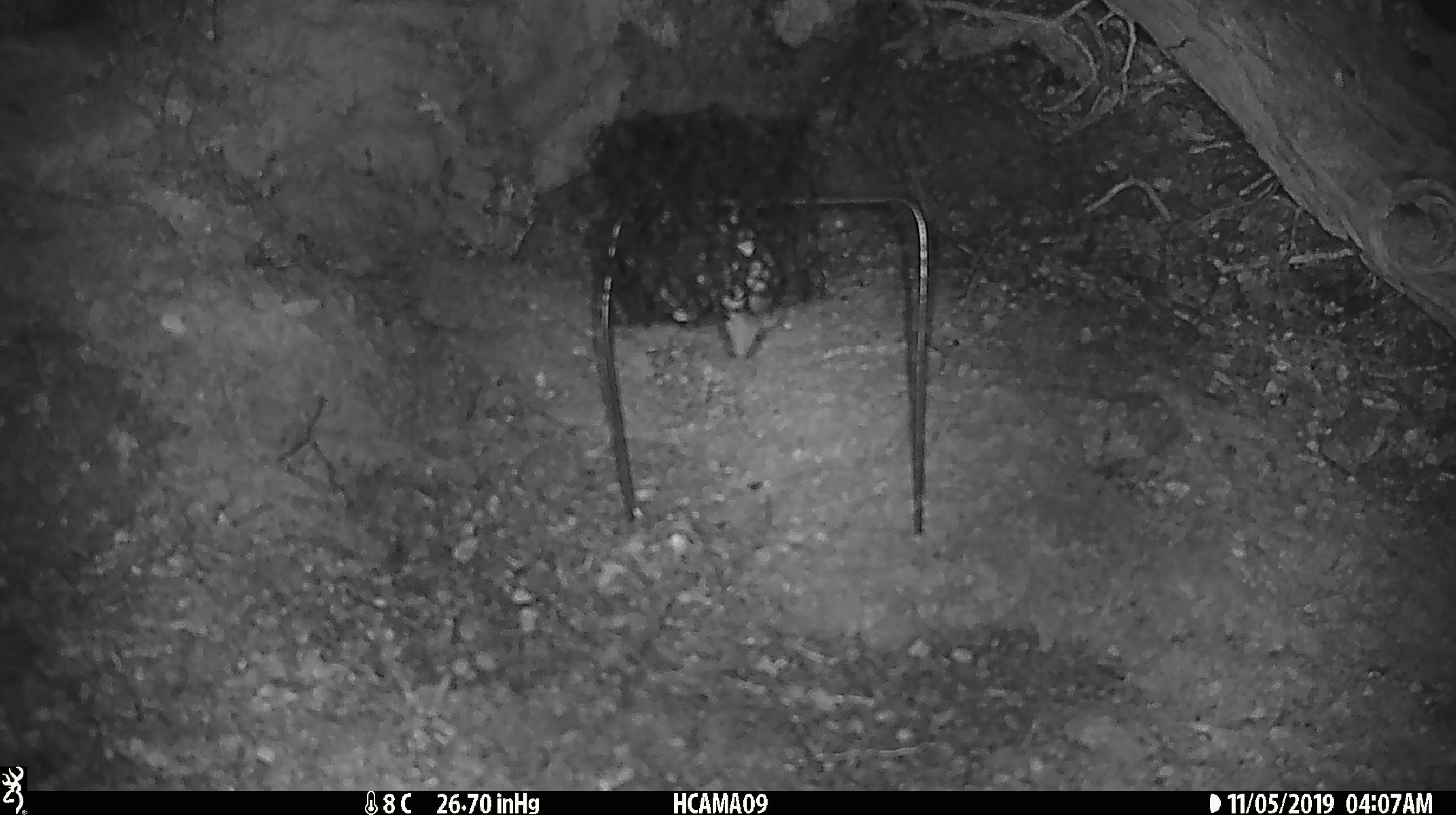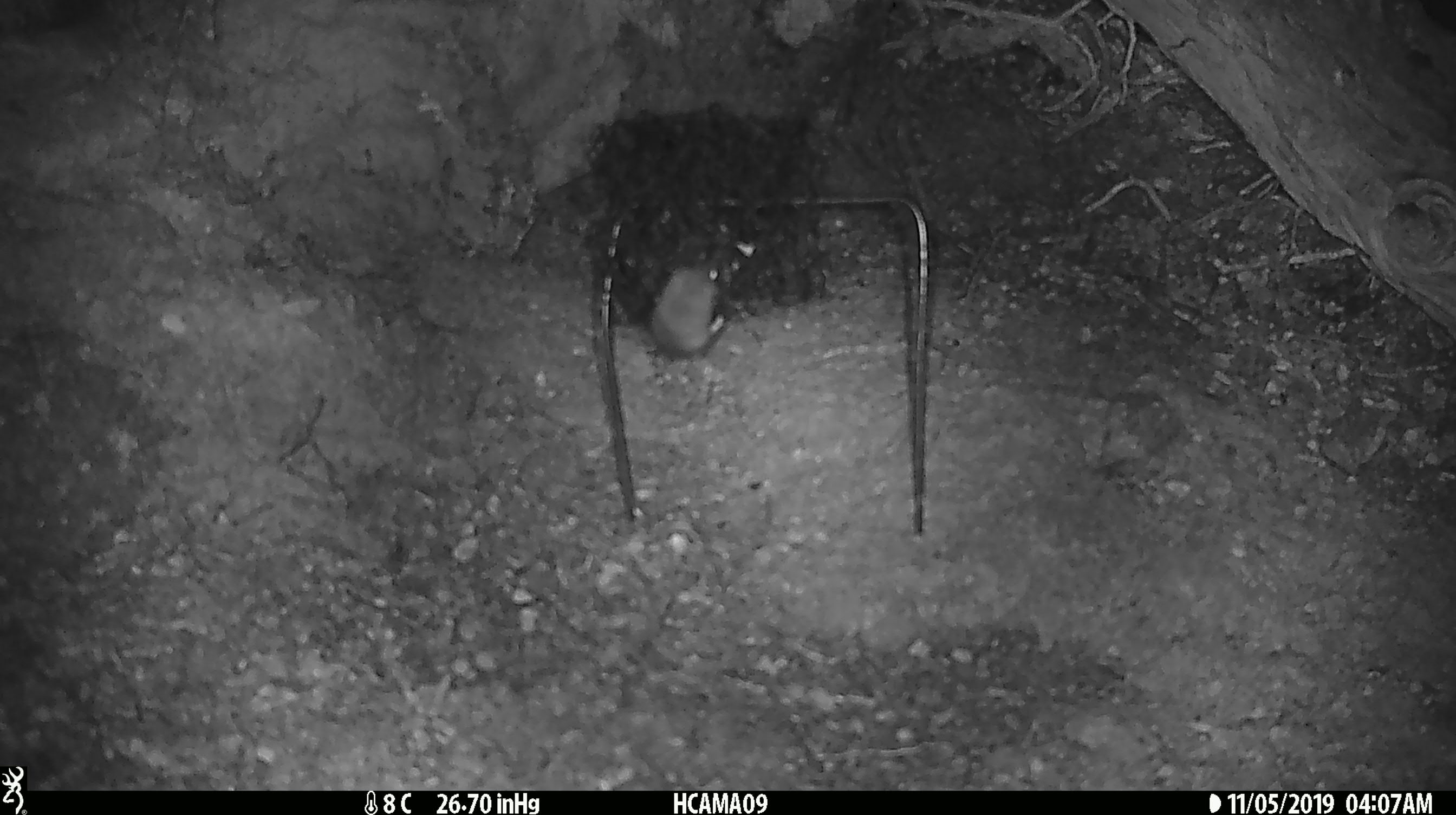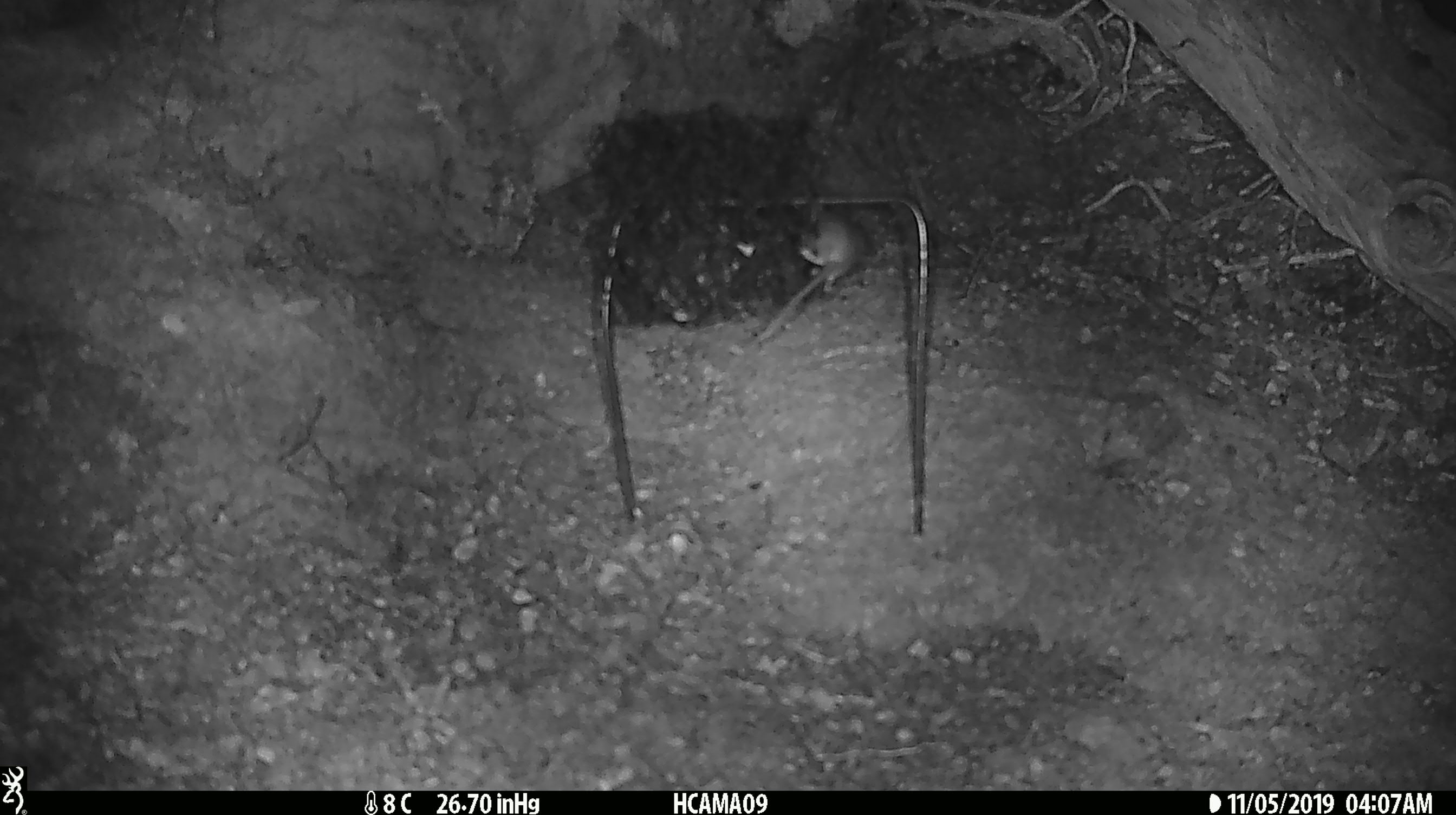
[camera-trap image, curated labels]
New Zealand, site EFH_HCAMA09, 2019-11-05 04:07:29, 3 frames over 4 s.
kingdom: Animalia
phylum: Chordata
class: Mammalia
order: Rodentia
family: Muridae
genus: Mus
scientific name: Mus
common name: mouse